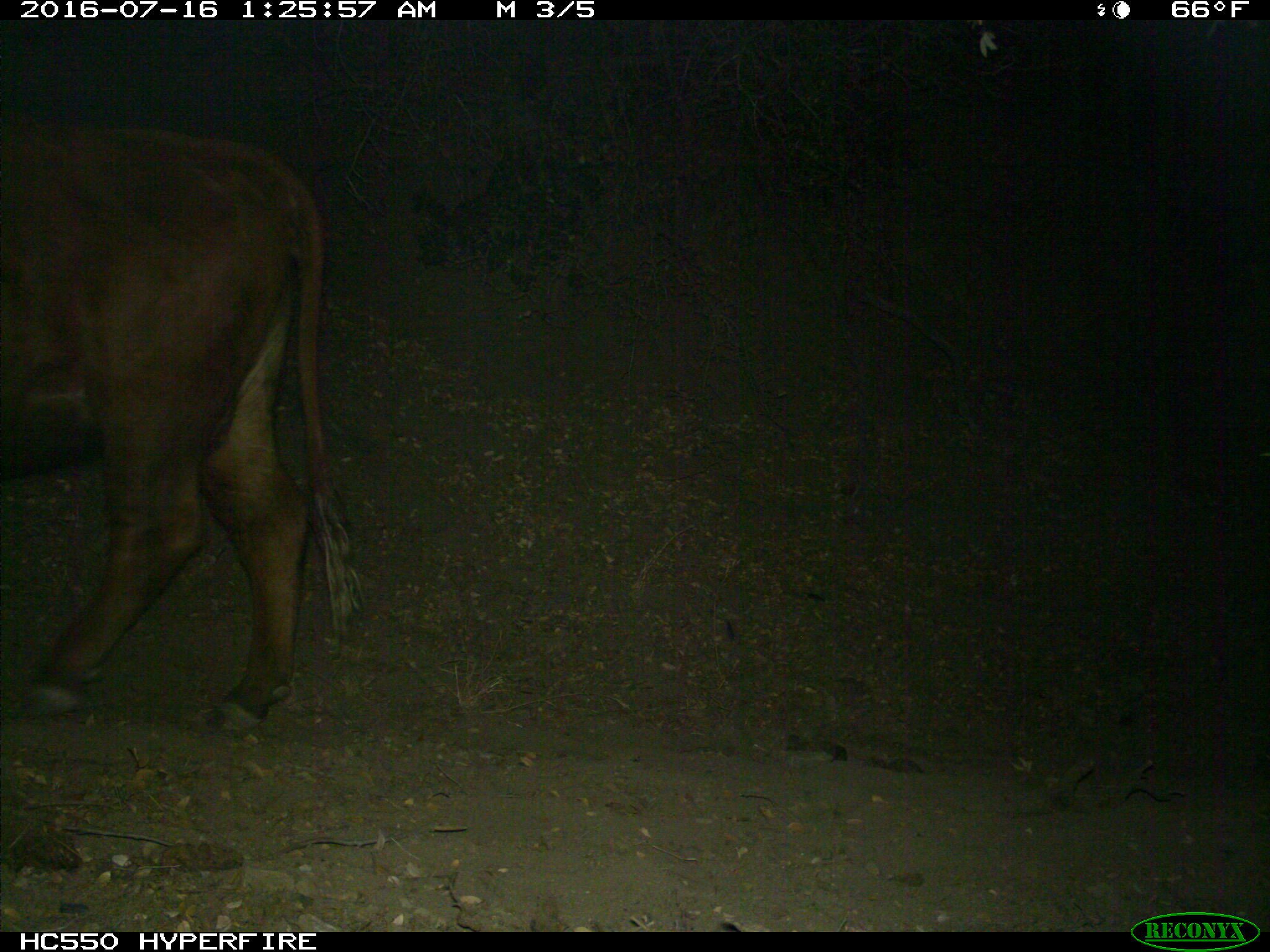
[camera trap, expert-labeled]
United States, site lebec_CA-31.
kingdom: Animalia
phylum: Chordata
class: Mammalia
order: Artiodactyla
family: Bovidae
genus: Bos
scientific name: Bos taurus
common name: domestic cow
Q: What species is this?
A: Bos taurus (domestic cow).